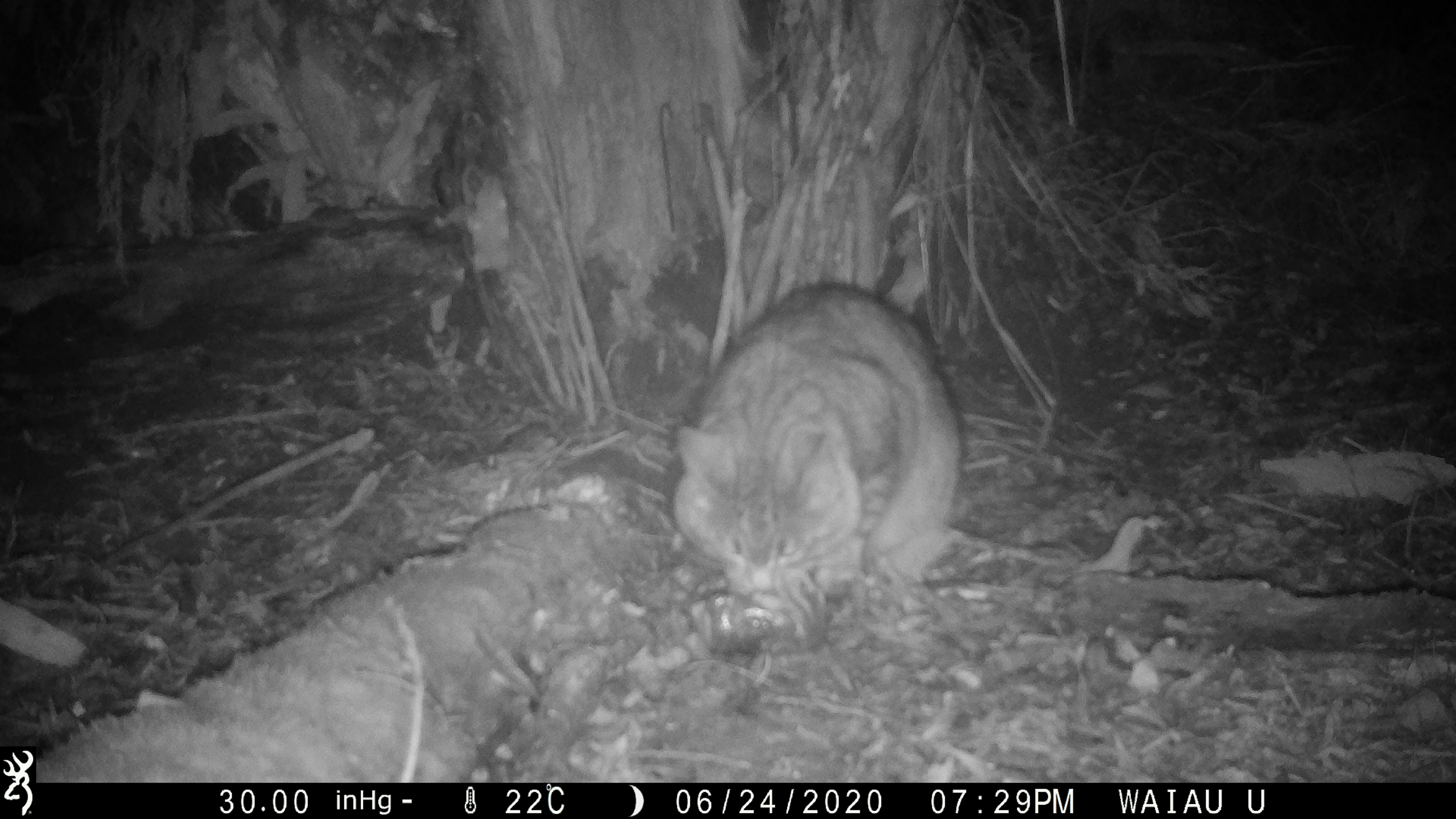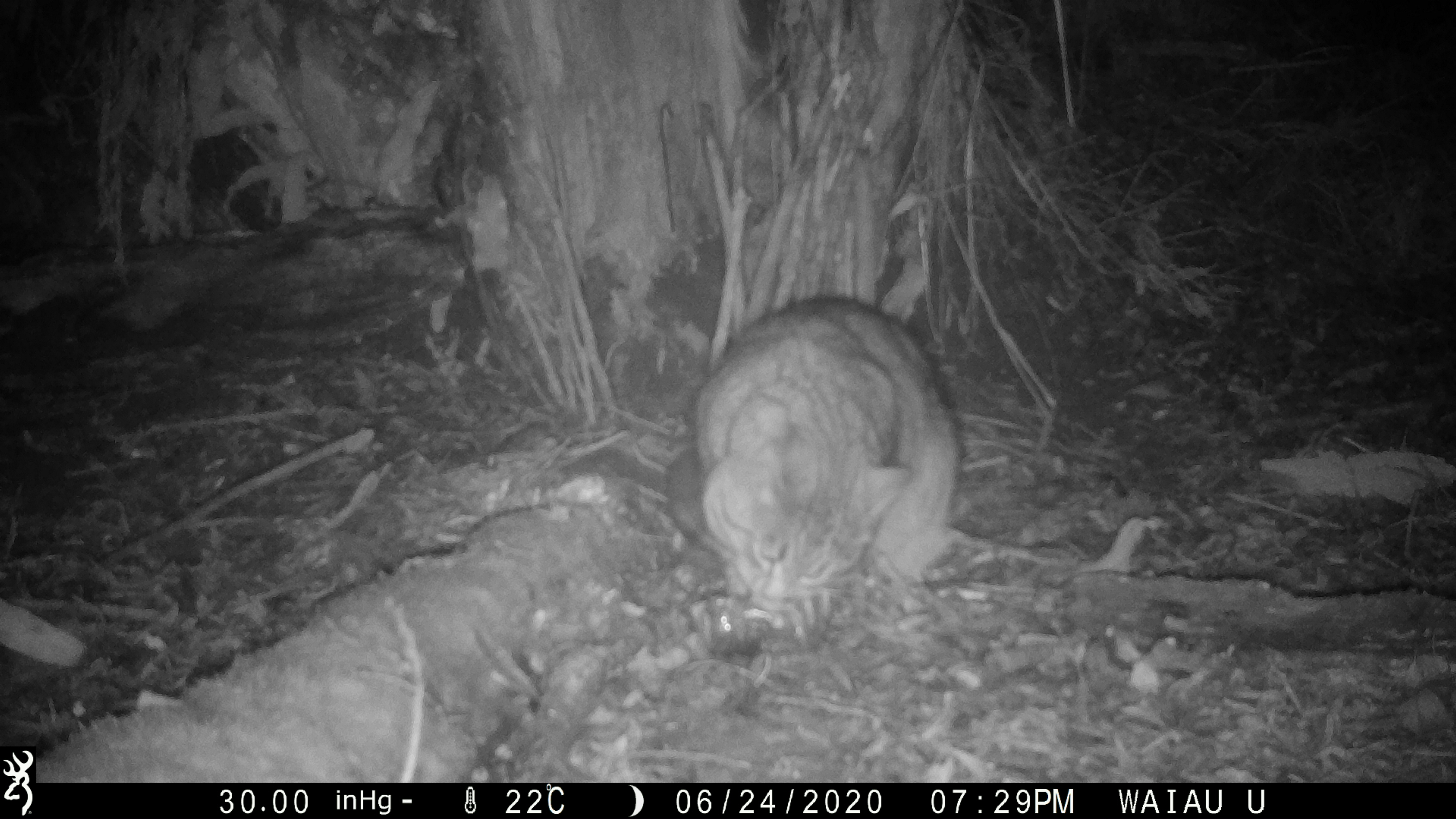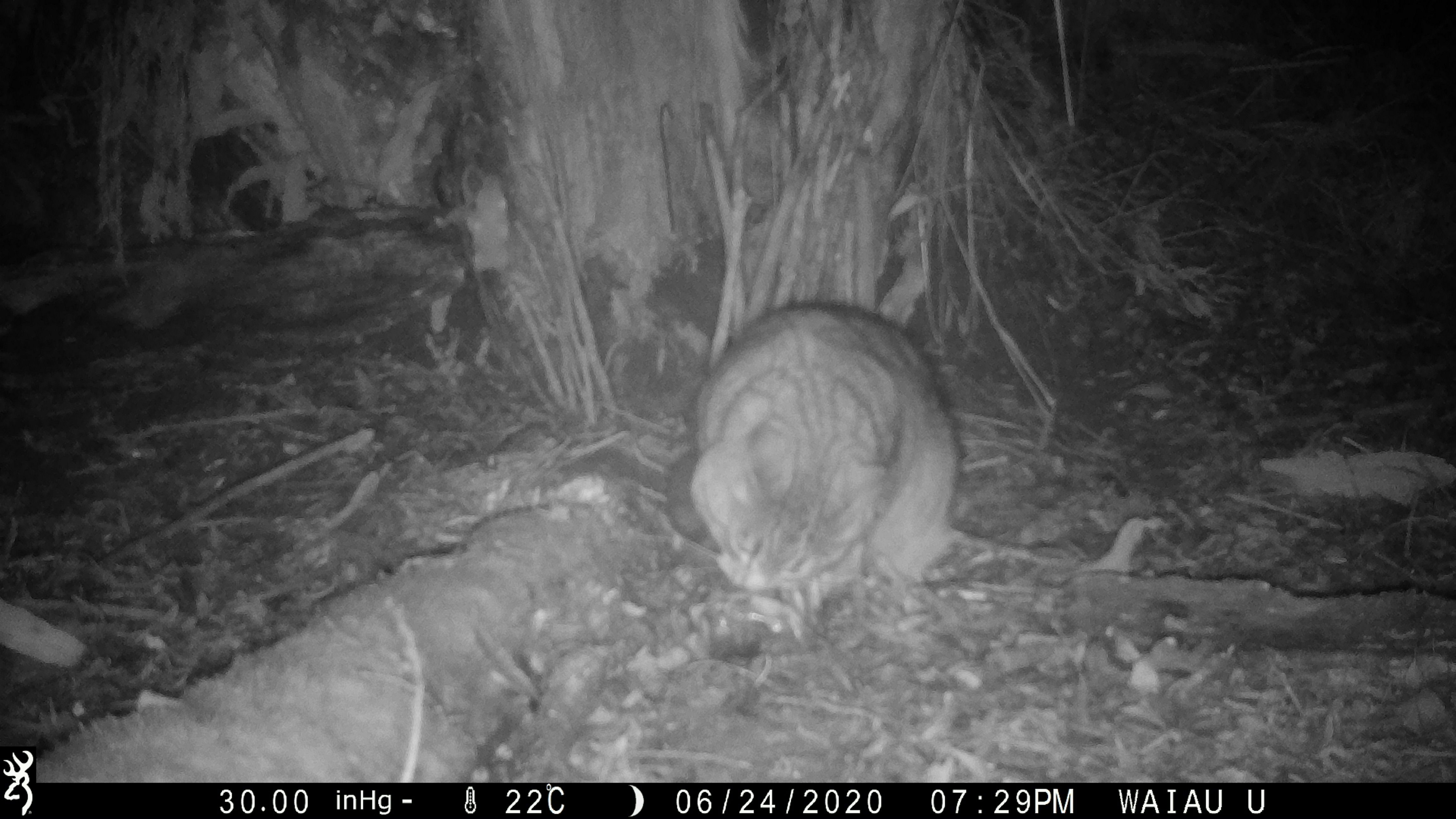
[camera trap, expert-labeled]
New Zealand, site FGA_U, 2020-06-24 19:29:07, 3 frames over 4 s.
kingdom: Animalia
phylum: Chordata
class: Mammalia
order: Carnivora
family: Felidae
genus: Felis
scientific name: Felis catus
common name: domestic cat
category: cat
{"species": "cat (domestic cat) (Felis catus)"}